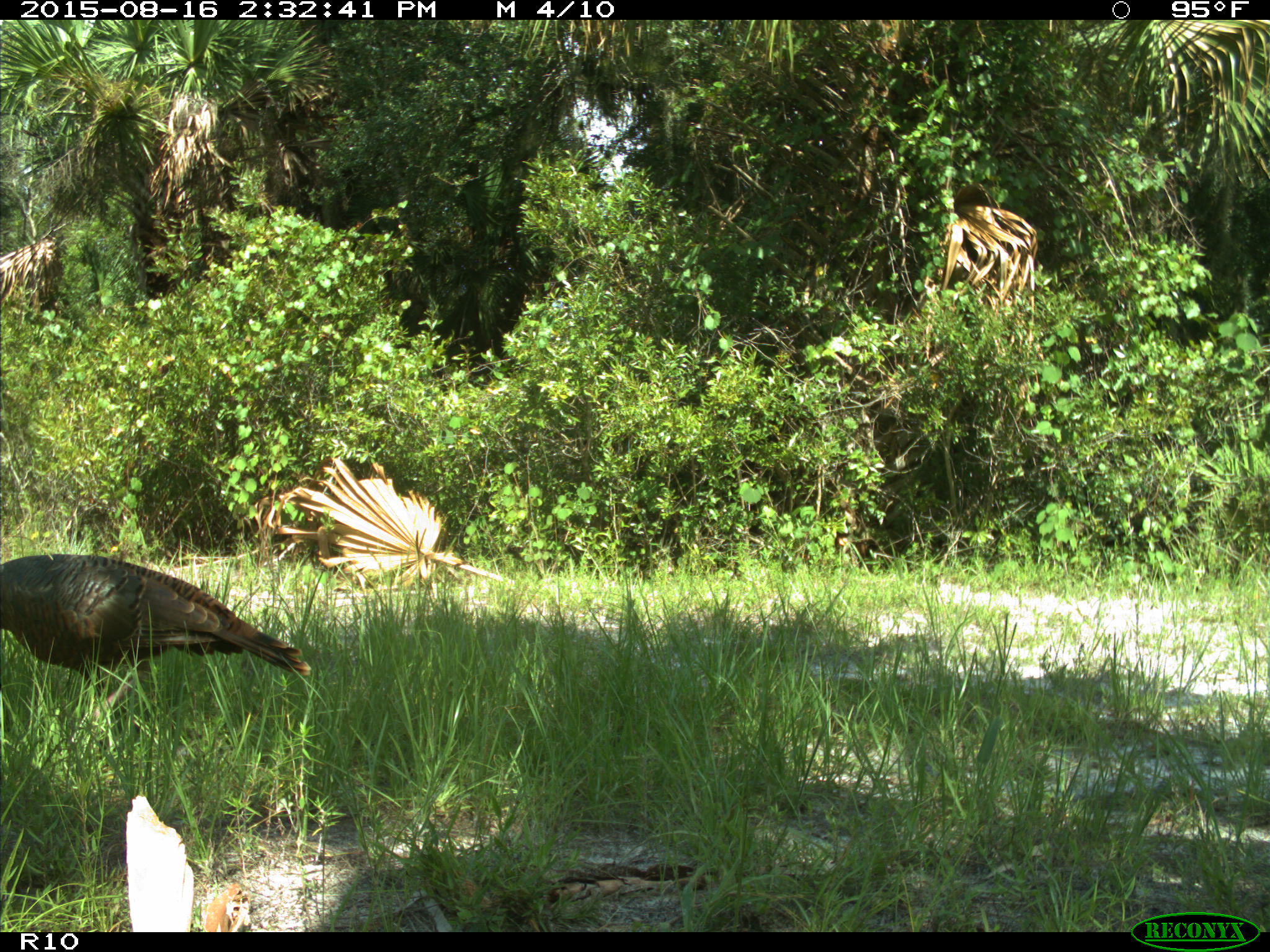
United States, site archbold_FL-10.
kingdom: Animalia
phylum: Chordata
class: Aves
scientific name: Aves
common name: birds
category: unidentified bird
Unidentified bird (birds) (Aves).